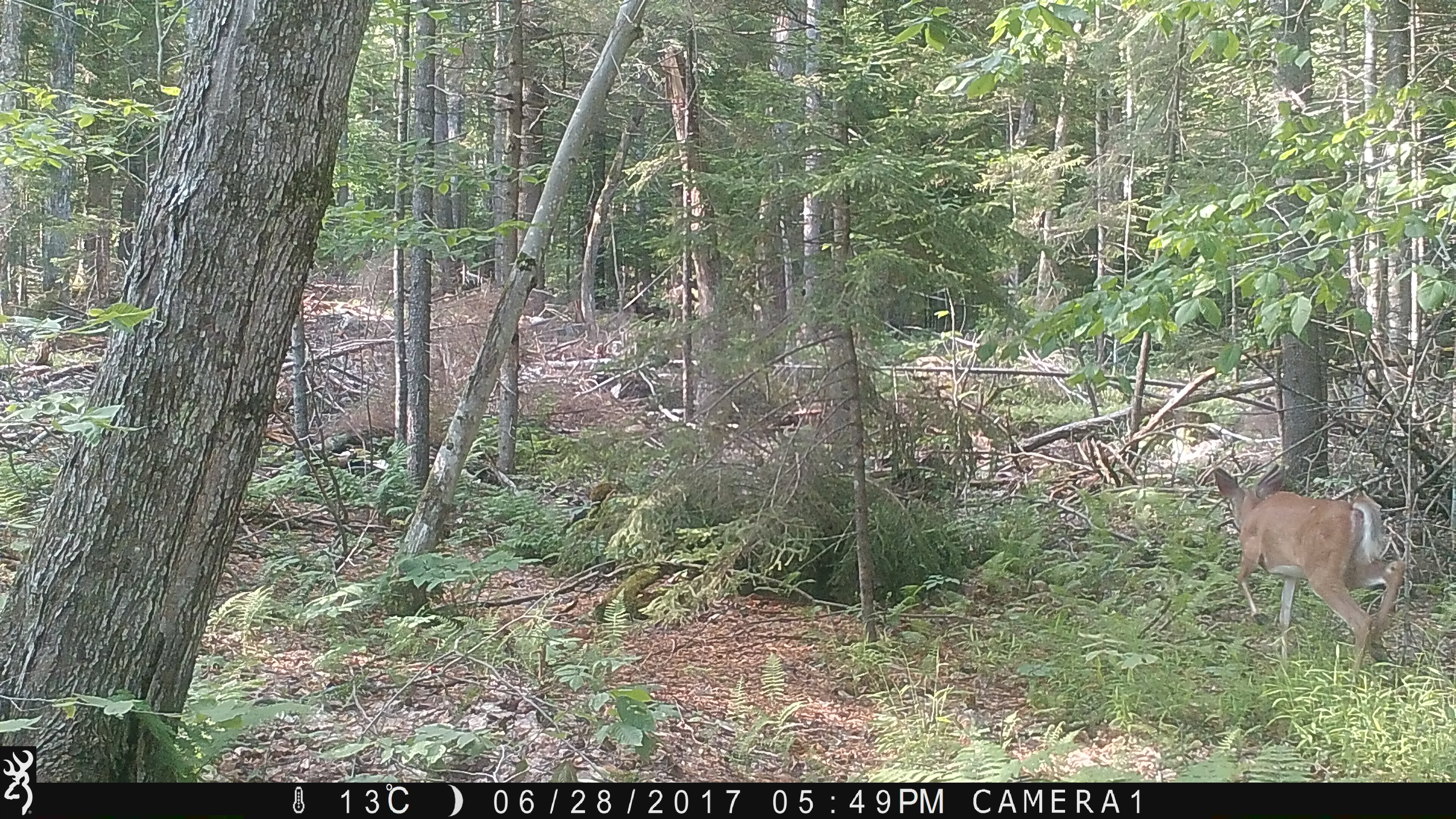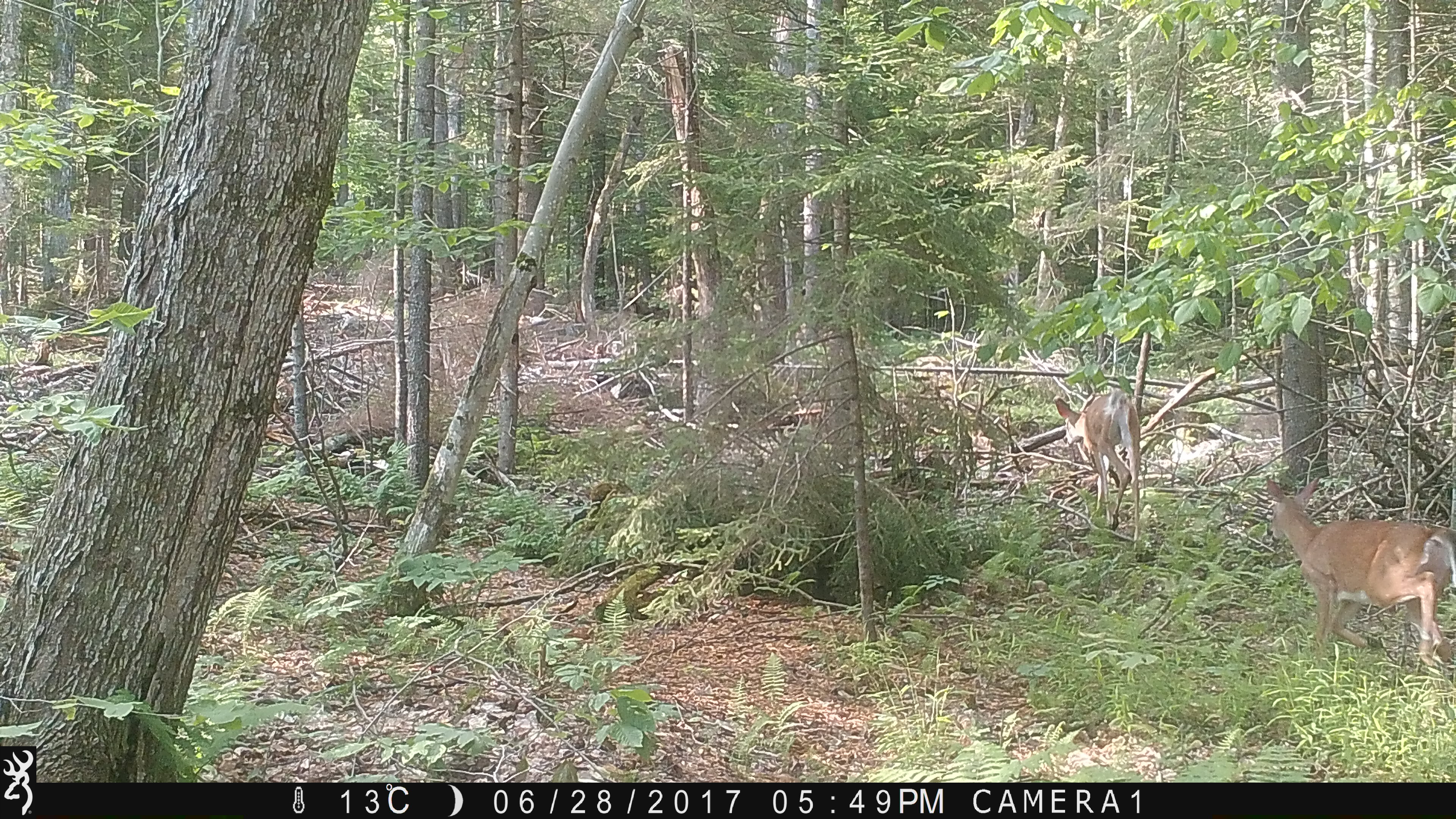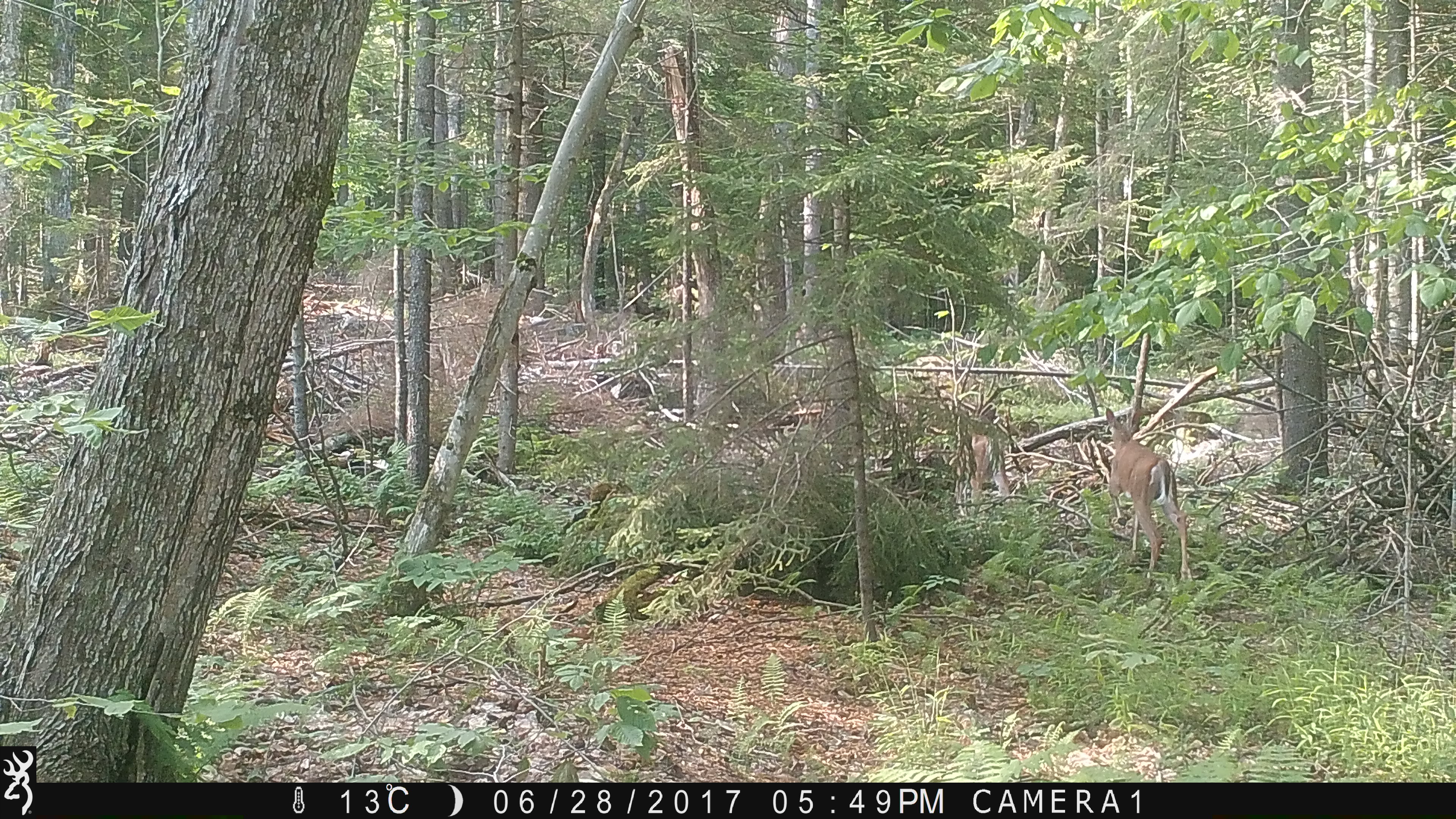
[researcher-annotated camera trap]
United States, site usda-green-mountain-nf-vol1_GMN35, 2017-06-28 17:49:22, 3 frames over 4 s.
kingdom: Animalia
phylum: Chordata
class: Mammalia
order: Artiodactyla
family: Cervidae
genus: Odocoileus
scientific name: Odocoileus virginianus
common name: white-tailed deer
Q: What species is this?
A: White-tailed deer (Odocoileus virginianus).